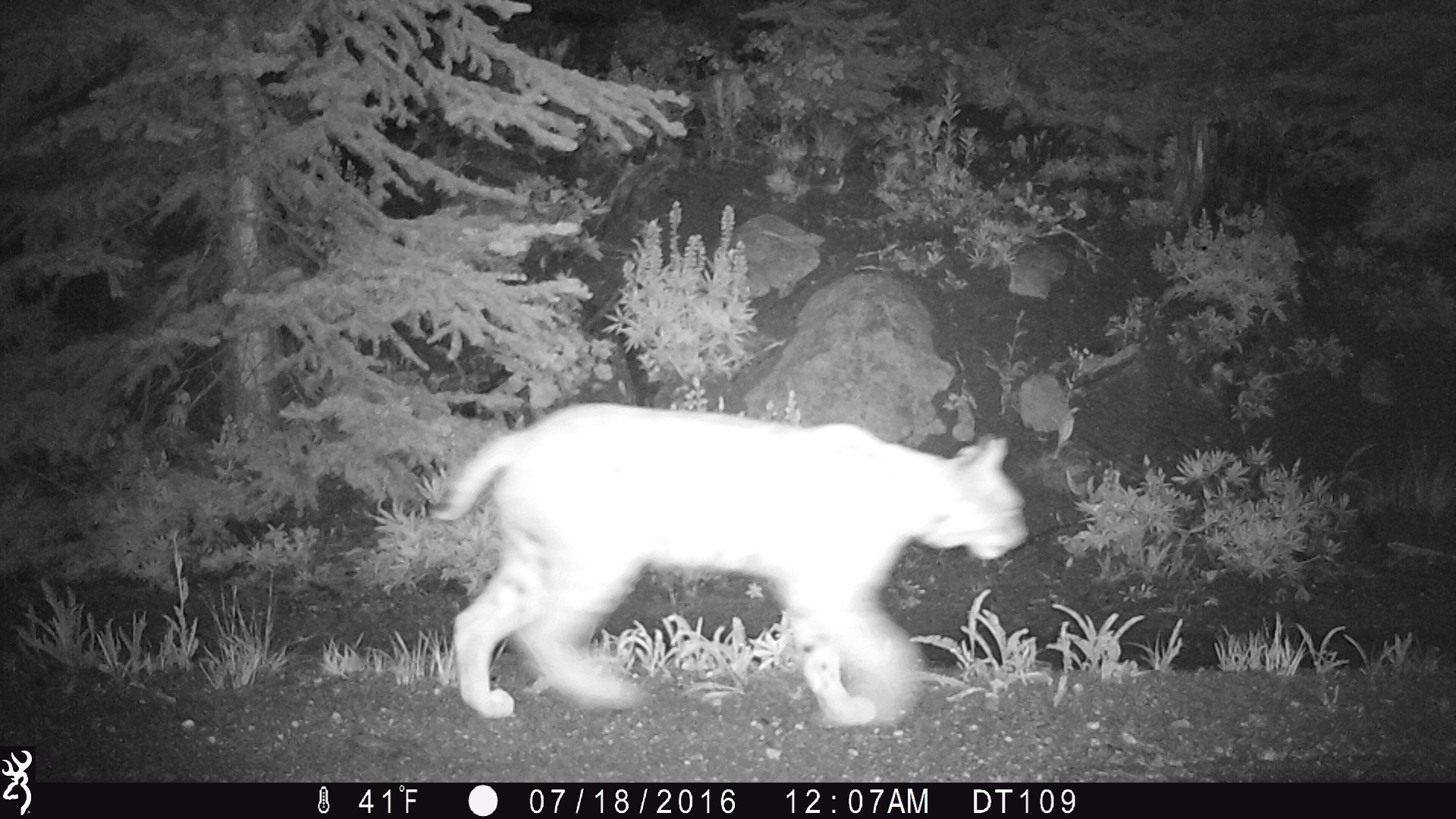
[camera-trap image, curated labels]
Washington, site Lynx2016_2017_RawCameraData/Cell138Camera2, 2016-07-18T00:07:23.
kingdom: Animalia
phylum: Chordata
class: Mammalia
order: Carnivora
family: Felidae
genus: Lynx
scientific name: Lynx rufus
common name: bobcat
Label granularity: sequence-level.